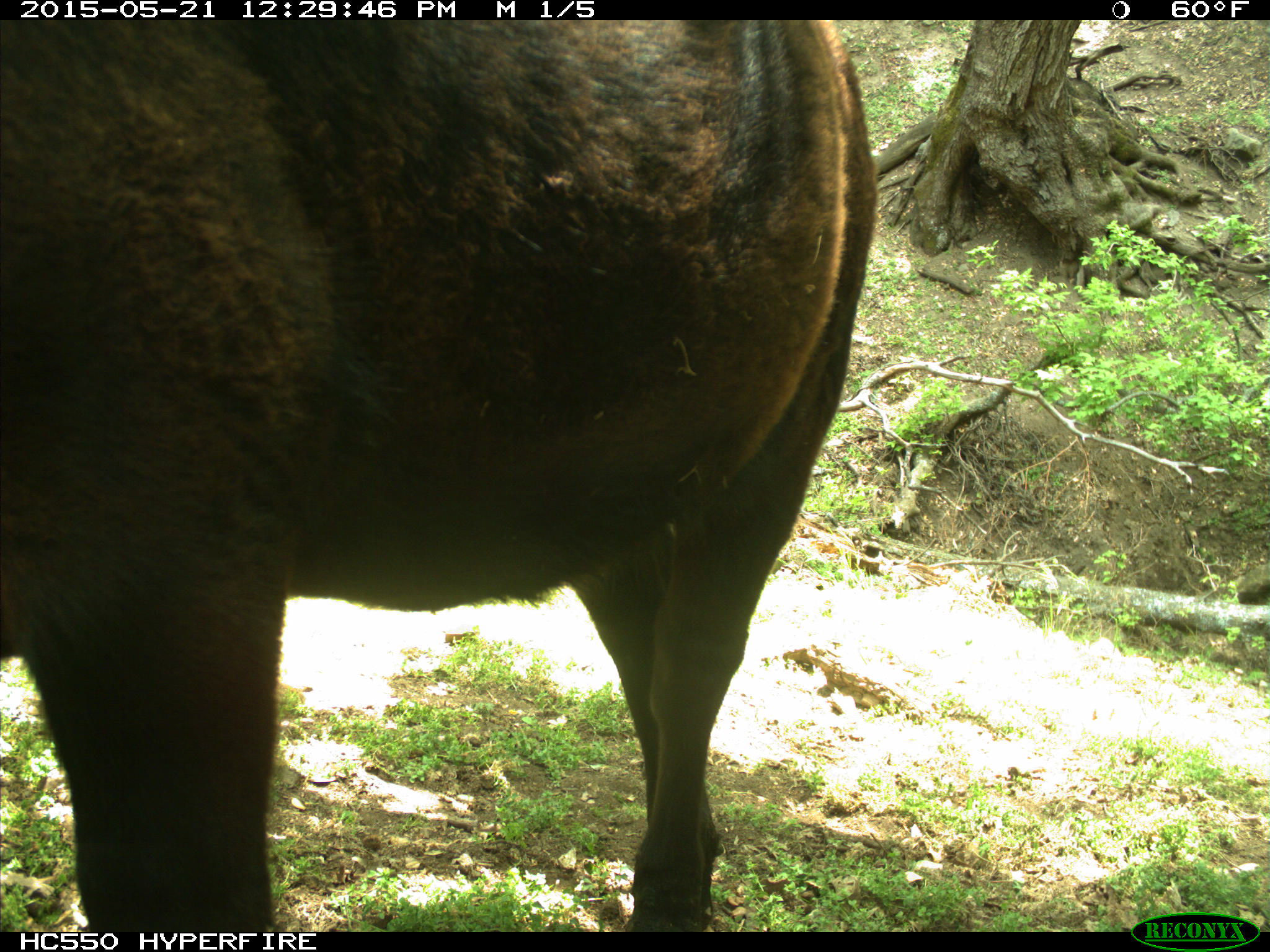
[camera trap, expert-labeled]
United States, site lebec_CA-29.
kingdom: Animalia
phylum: Chordata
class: Mammalia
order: Artiodactyla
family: Bovidae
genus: Bos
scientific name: Bos taurus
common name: domestic cow